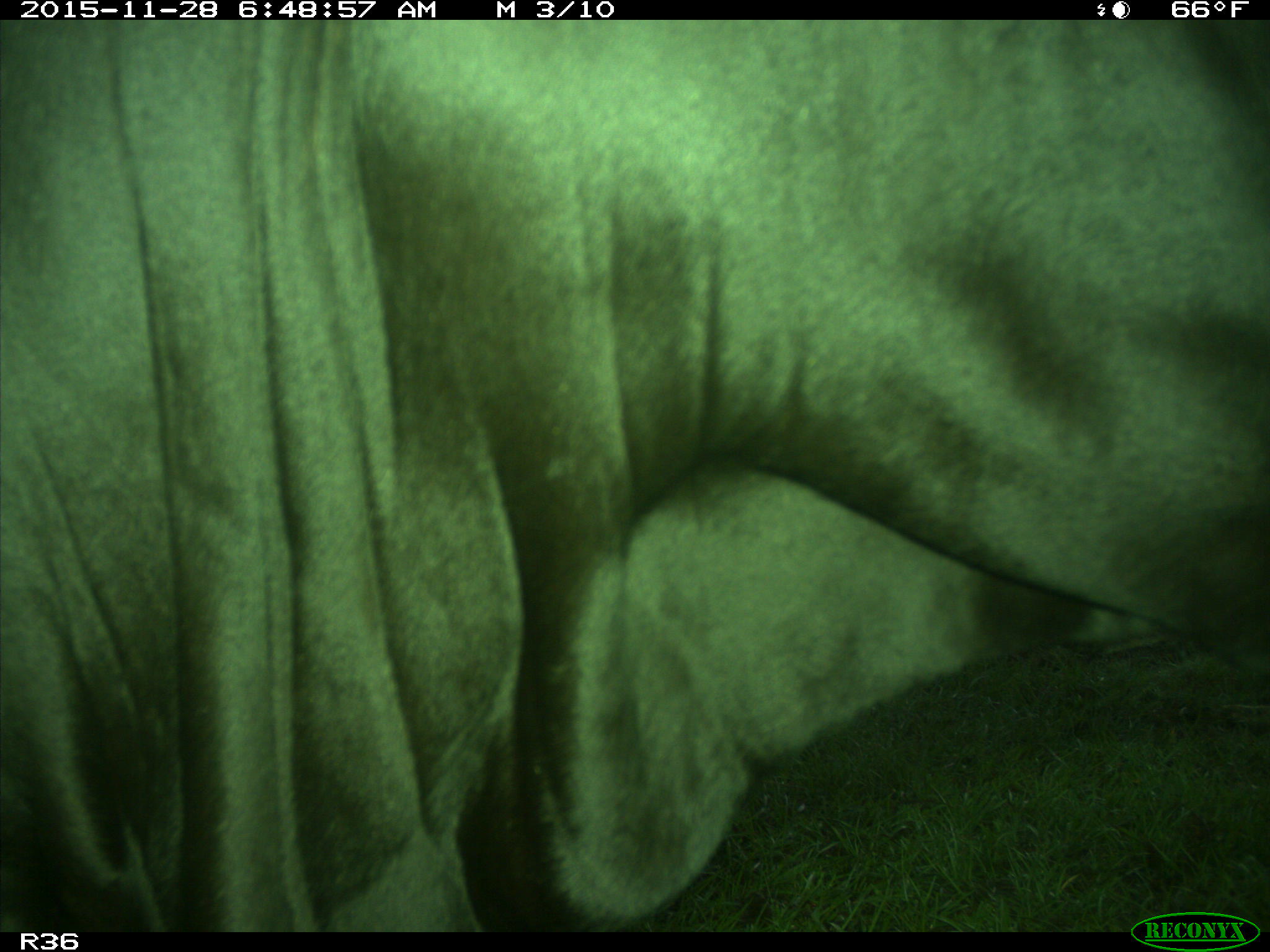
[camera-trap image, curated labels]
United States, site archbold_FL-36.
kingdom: Animalia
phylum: Chordata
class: Mammalia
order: Artiodactyla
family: Bovidae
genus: Bos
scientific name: Bos taurus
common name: domestic cow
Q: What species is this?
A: Bos taurus (domestic cow).